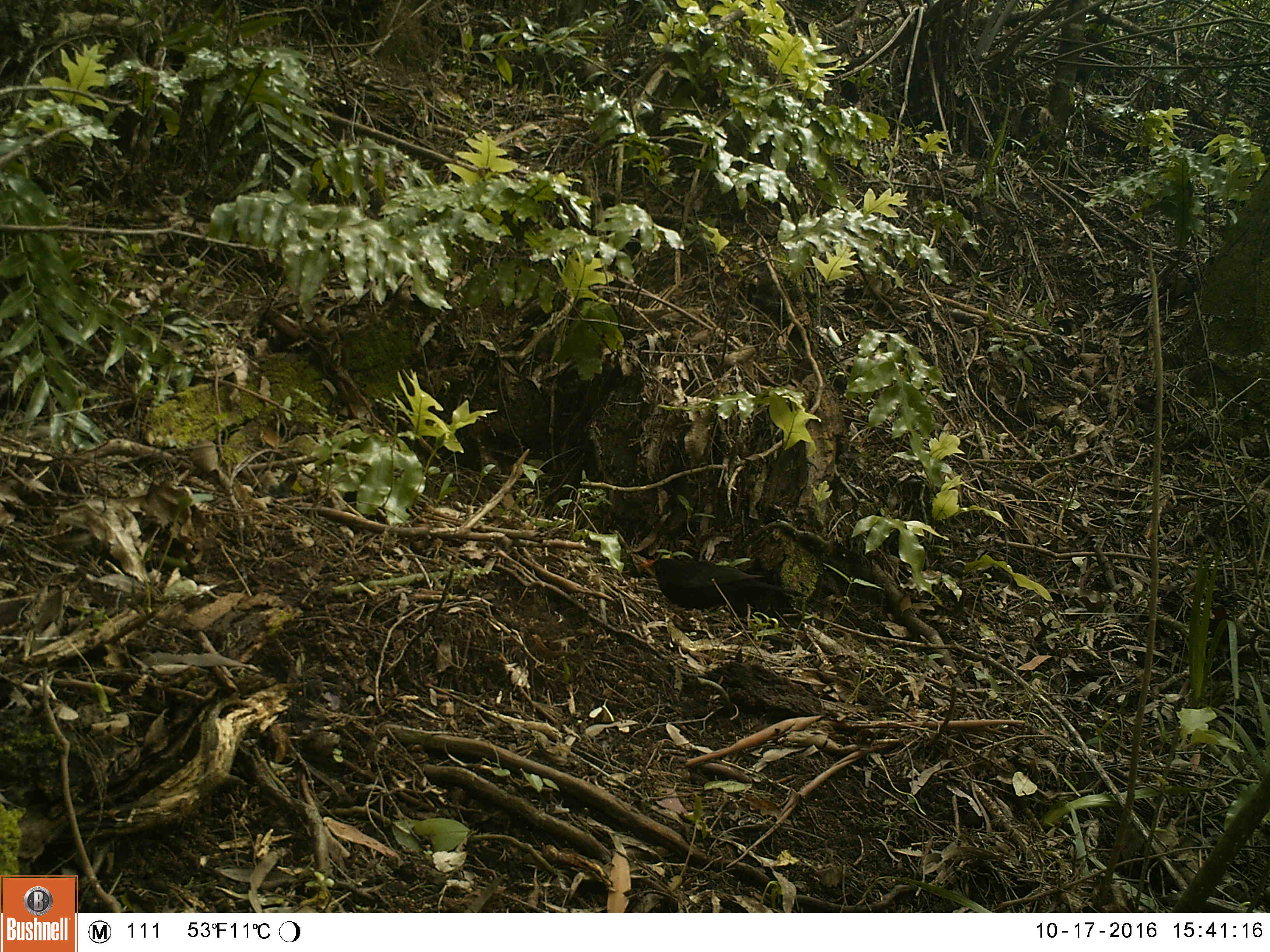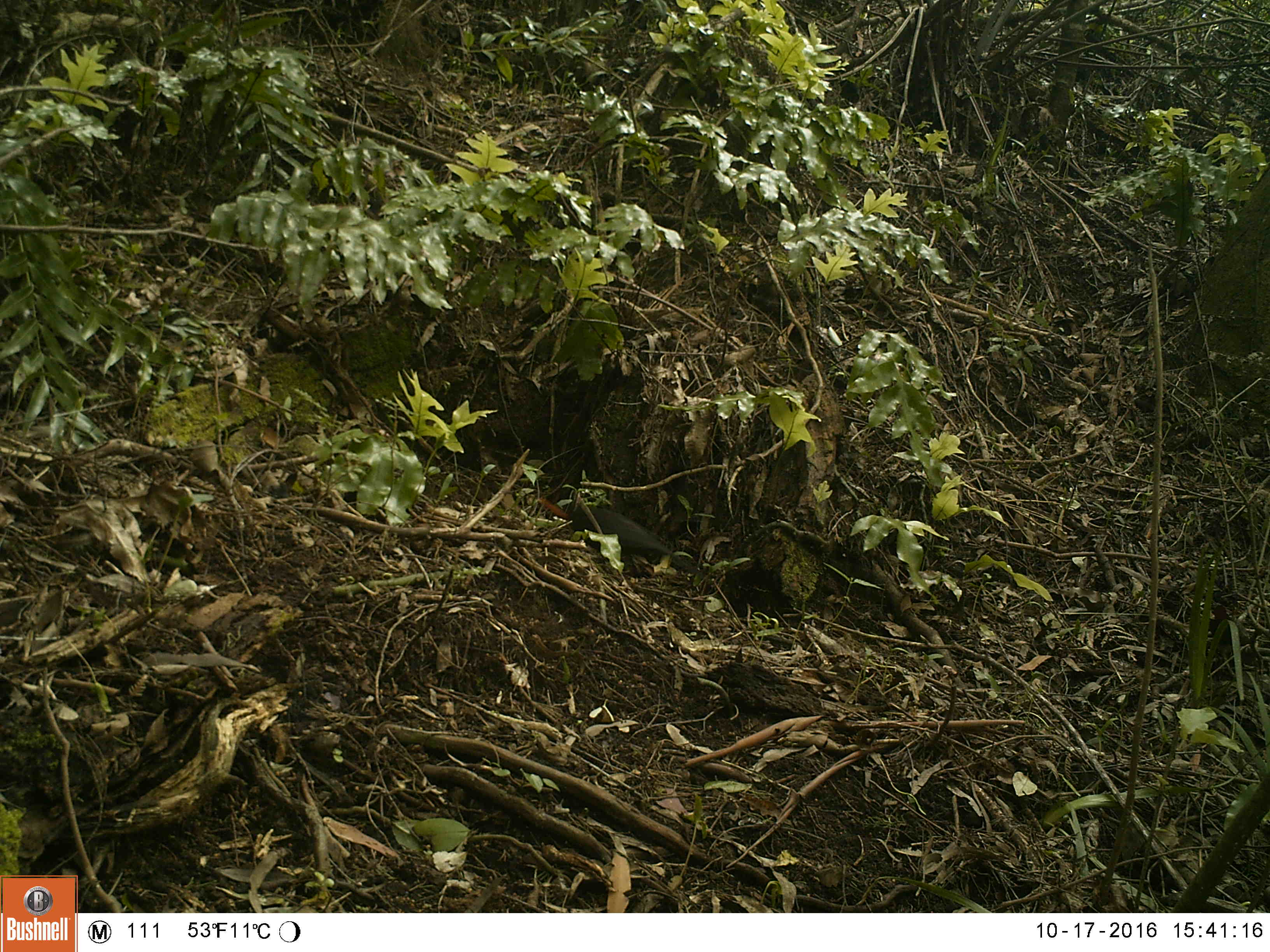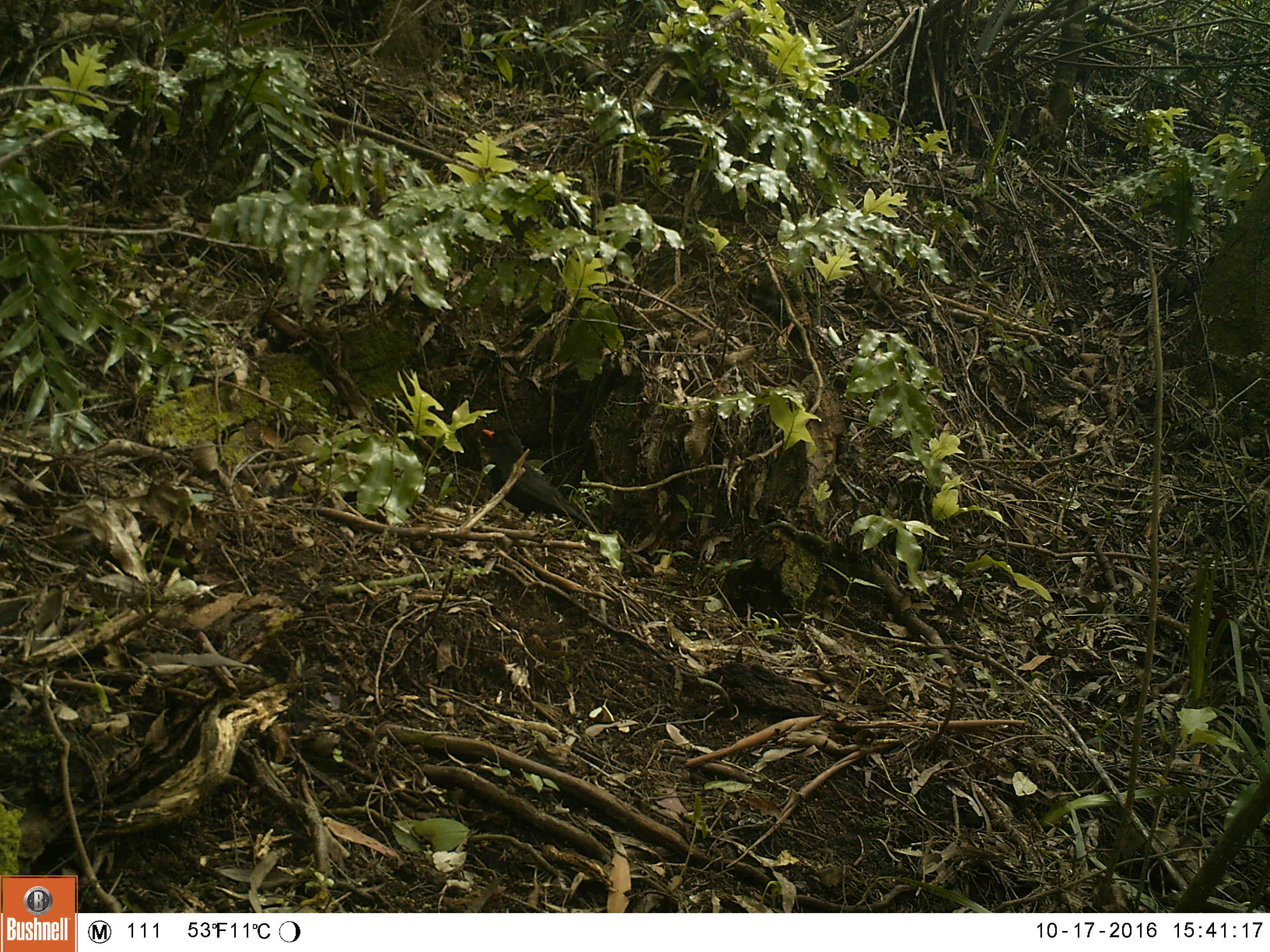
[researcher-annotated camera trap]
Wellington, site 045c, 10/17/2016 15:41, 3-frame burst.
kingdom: Animalia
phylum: Chordata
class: Aves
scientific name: Aves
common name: bird